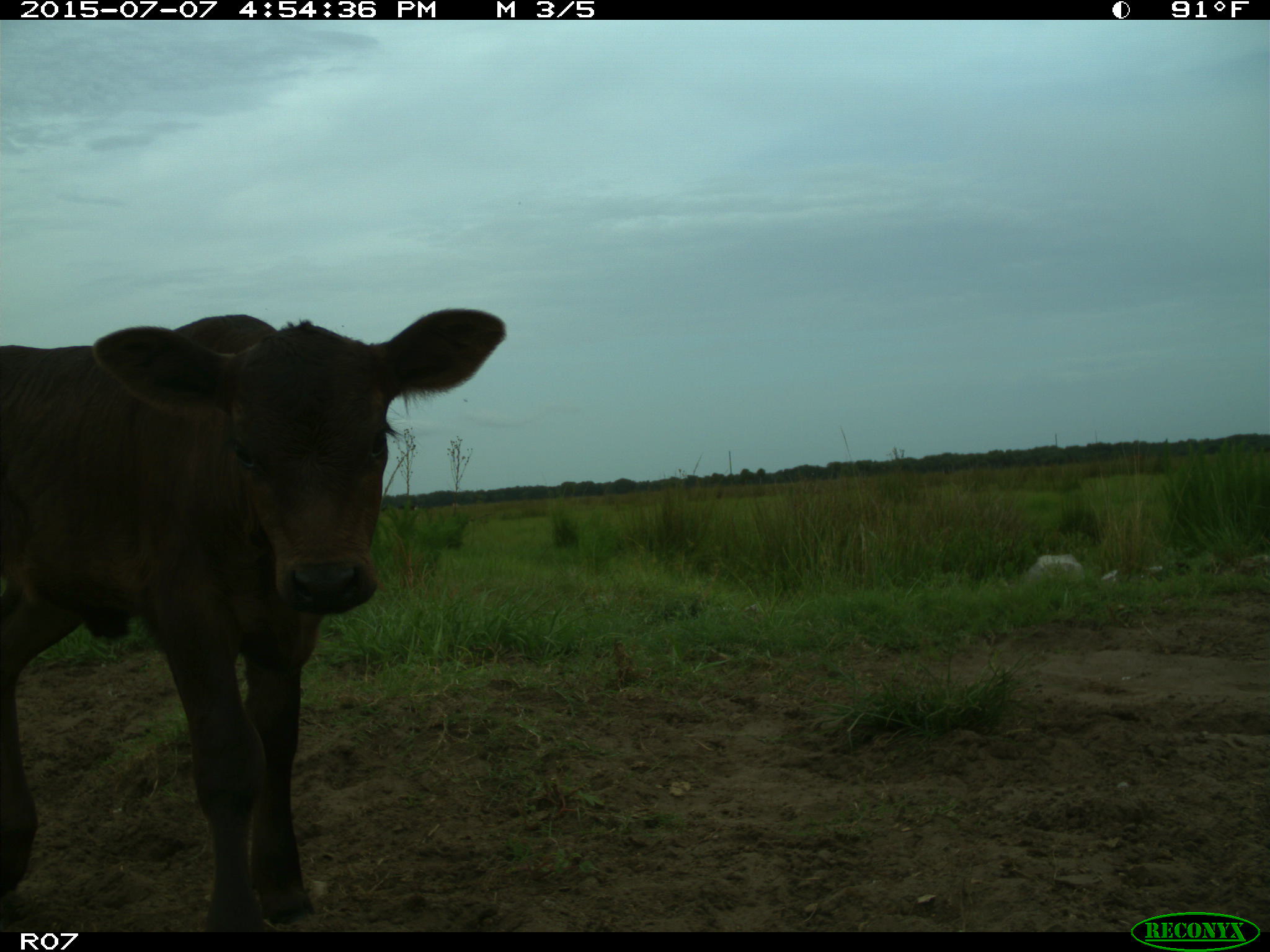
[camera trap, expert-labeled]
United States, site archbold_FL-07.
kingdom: Animalia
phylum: Chordata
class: Mammalia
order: Artiodactyla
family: Bovidae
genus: Bos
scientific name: Bos taurus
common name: domestic cow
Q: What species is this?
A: Bos taurus (domestic cow).